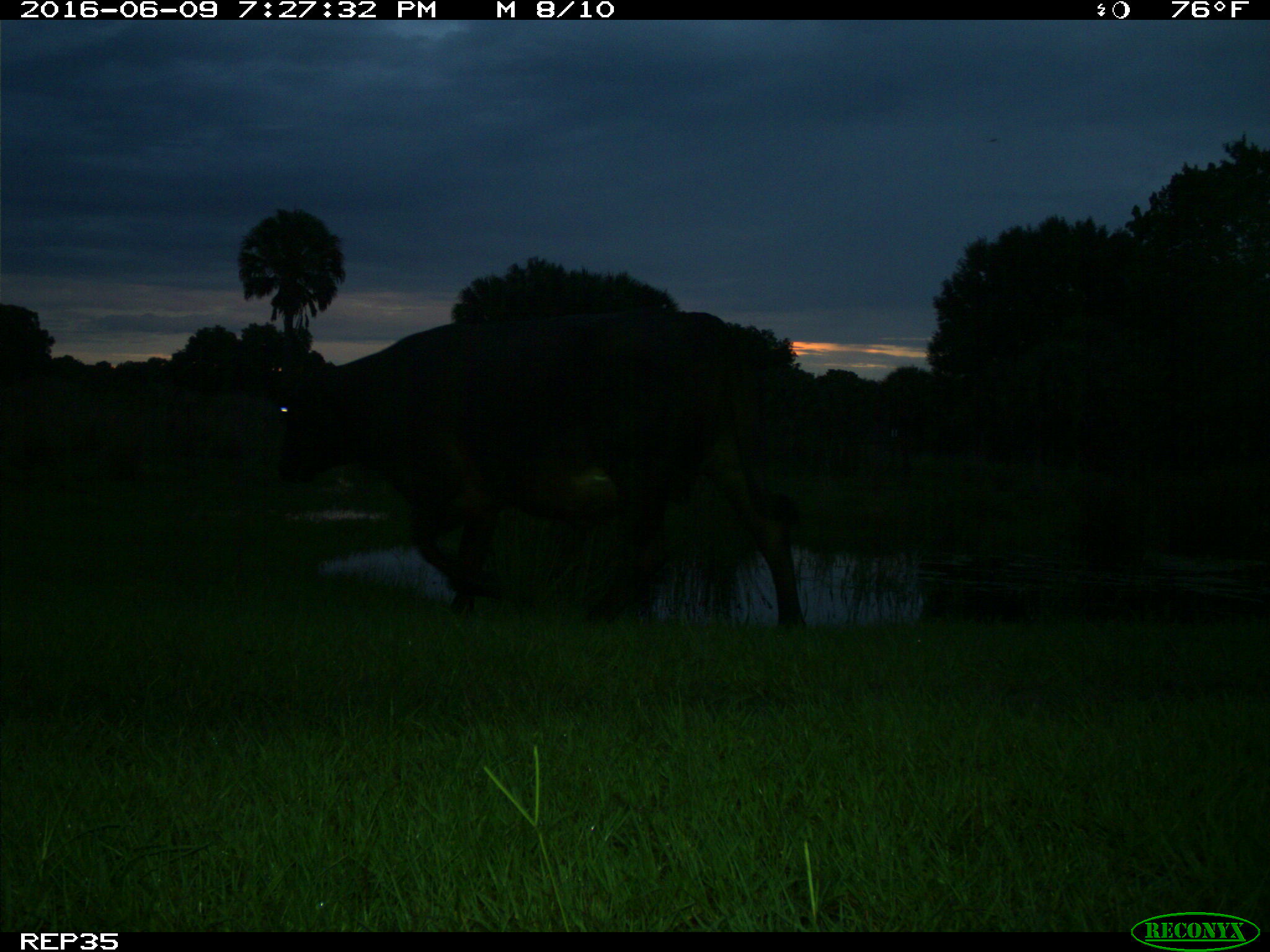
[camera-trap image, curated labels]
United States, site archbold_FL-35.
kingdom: Animalia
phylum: Chordata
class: Mammalia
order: Artiodactyla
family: Bovidae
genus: Bos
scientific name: Bos taurus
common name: domestic cow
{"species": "Bos taurus (domestic cow)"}